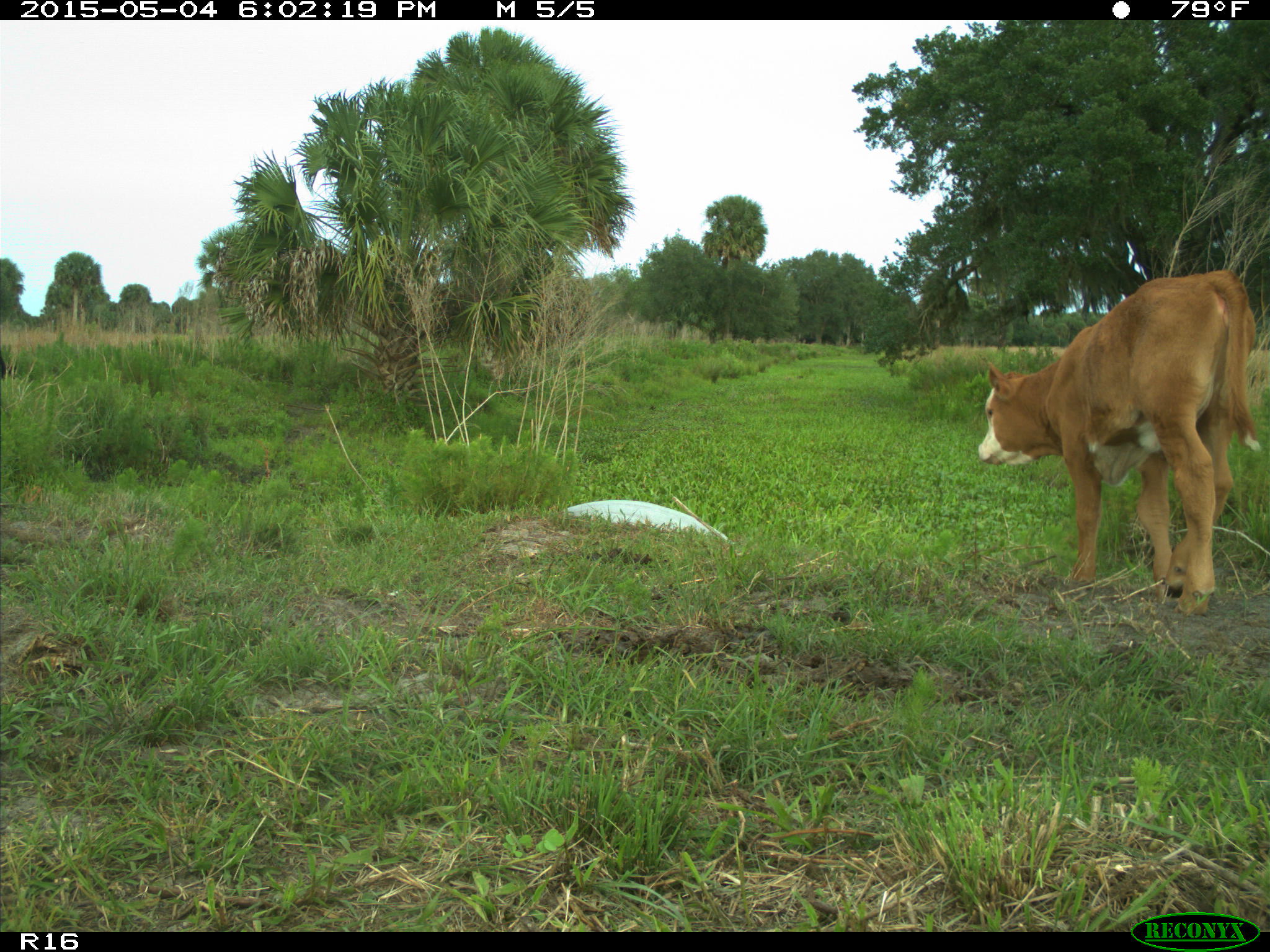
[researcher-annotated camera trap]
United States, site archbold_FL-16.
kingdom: Animalia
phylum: Chordata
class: Mammalia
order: Artiodactyla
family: Bovidae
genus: Bos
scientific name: Bos taurus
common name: domestic cow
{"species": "Bos taurus (domestic cow)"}